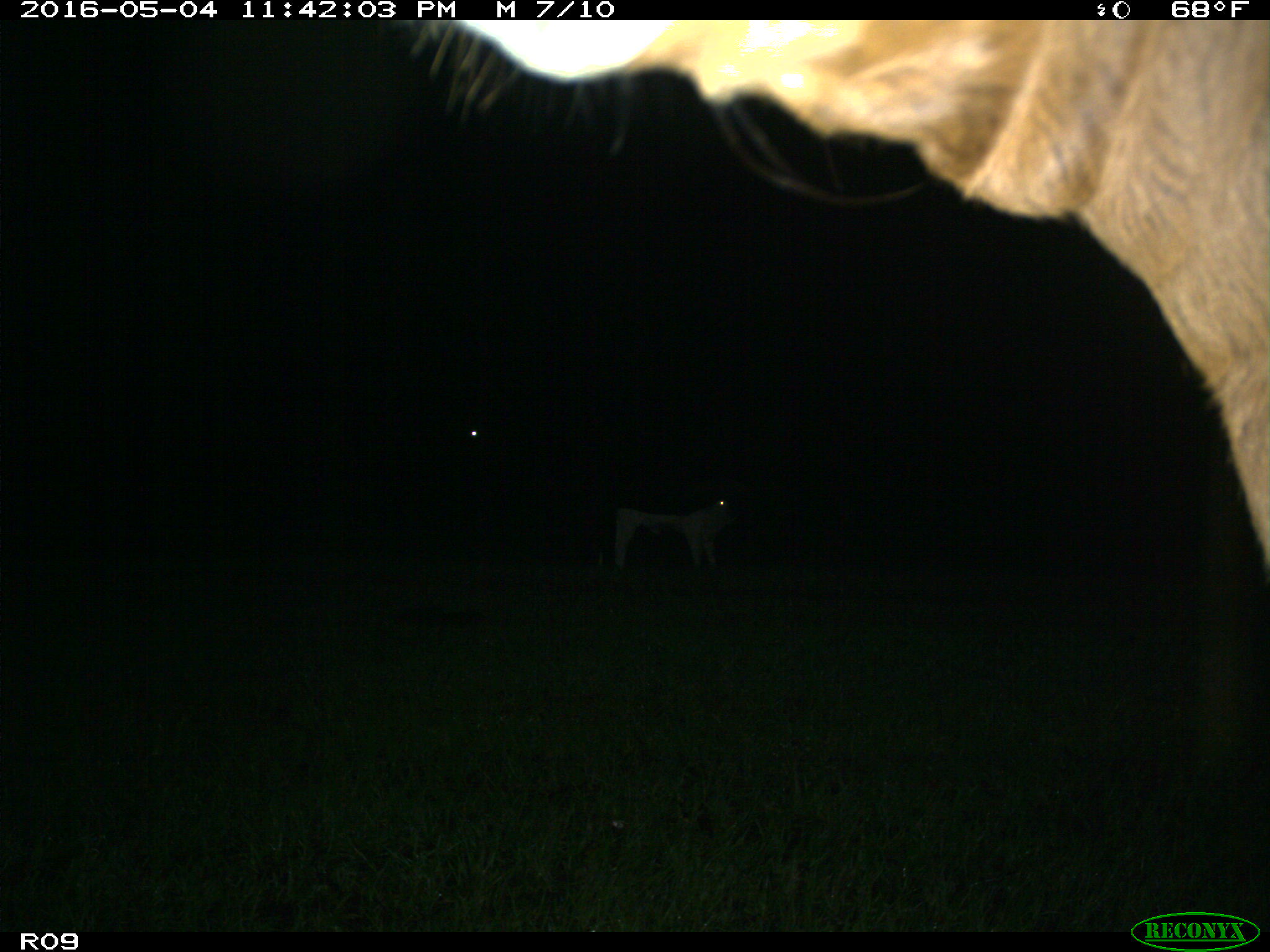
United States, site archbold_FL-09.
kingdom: Animalia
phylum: Chordata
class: Mammalia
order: Artiodactyla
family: Bovidae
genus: Bos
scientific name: Bos taurus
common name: domestic cow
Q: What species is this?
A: Bos taurus (domestic cow).